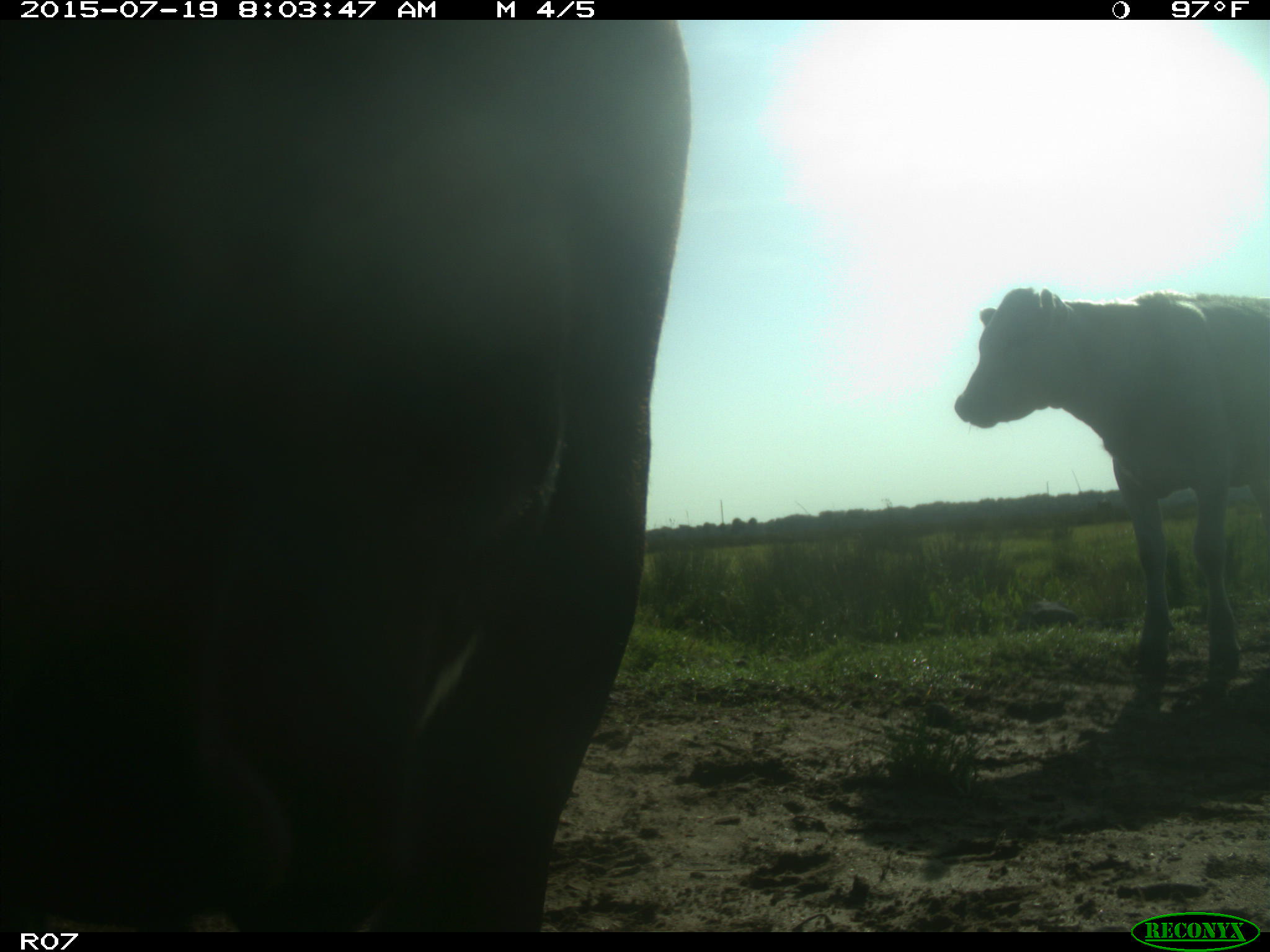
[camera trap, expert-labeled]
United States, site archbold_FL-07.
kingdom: Animalia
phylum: Chordata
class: Mammalia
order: Artiodactyla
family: Bovidae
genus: Bos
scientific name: Bos taurus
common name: domestic cow